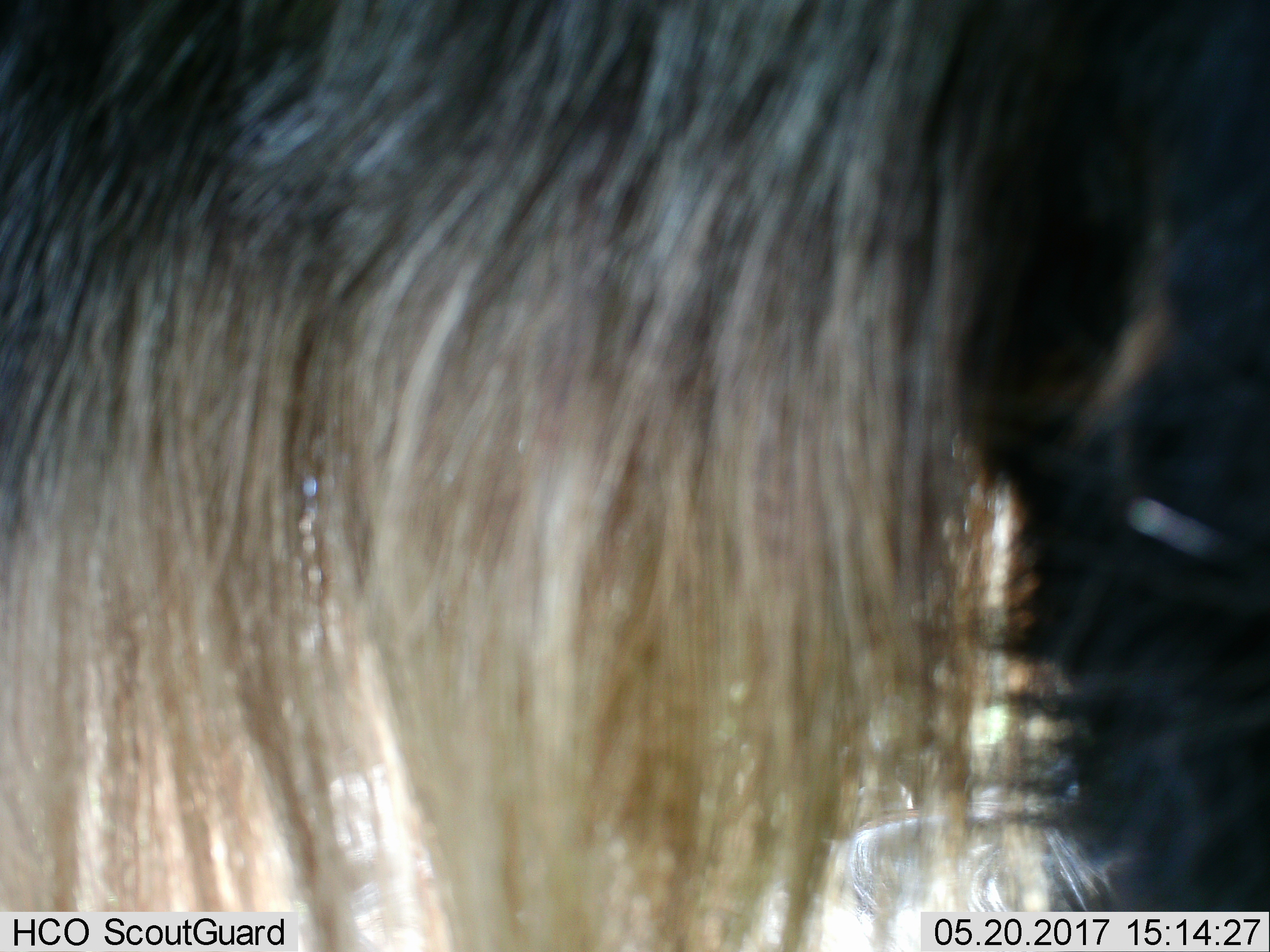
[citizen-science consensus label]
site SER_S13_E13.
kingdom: Animalia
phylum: Chordata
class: Mammalia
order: Artiodactyla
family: Bovidae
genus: Connochaetes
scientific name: Connochaetes taurinus taurinus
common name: blue wildebeest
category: wildebeestblue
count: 1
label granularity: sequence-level